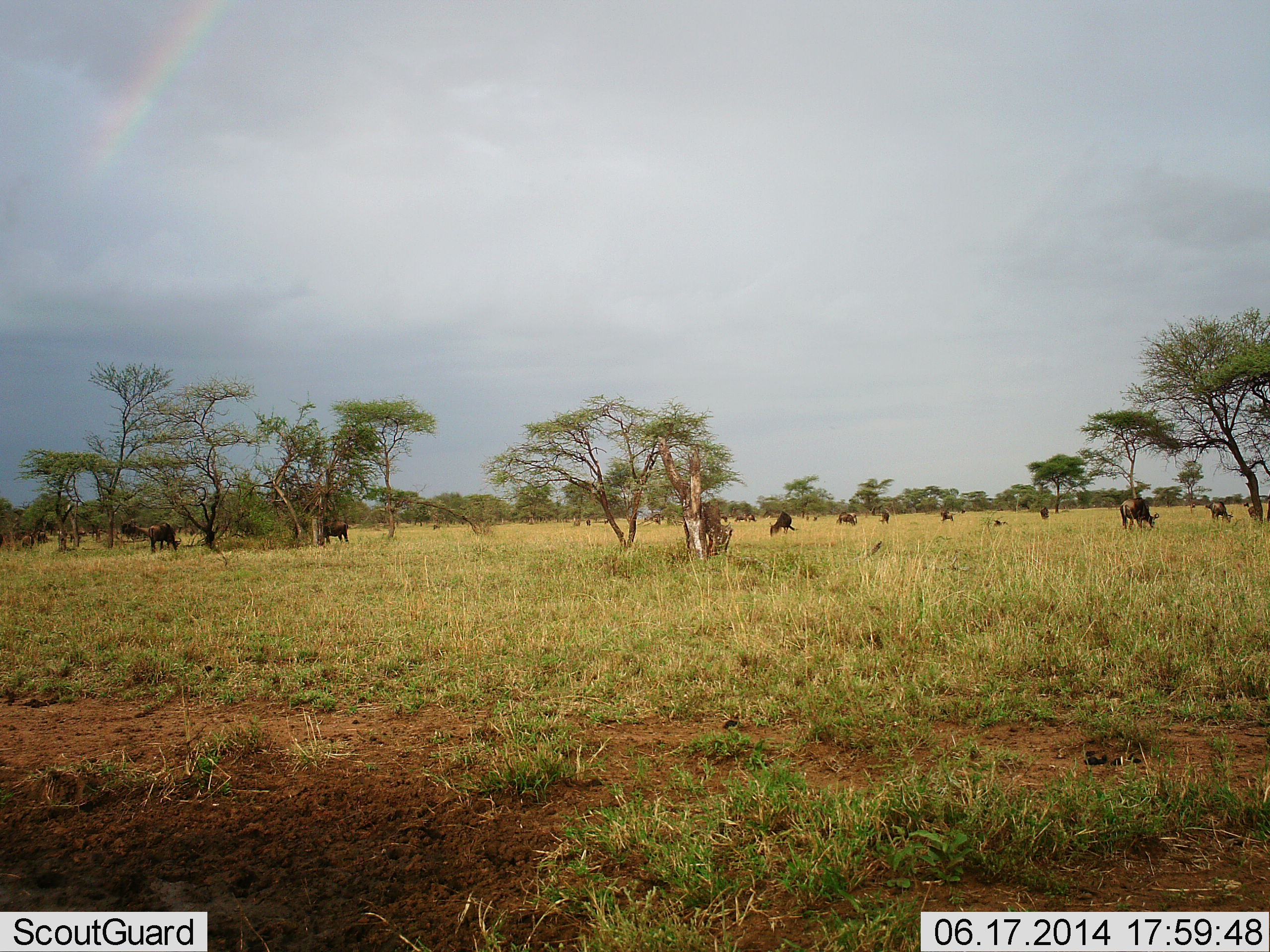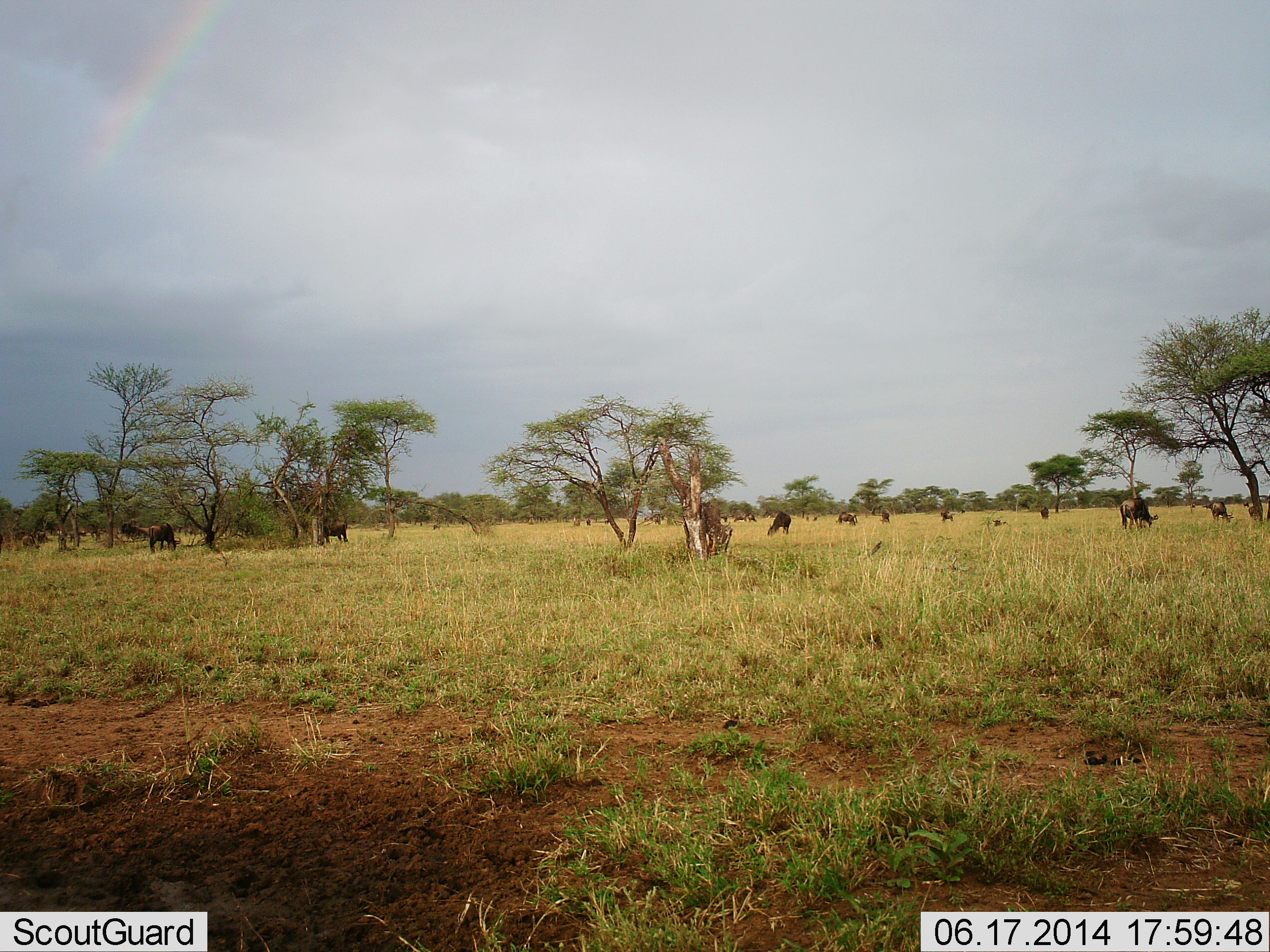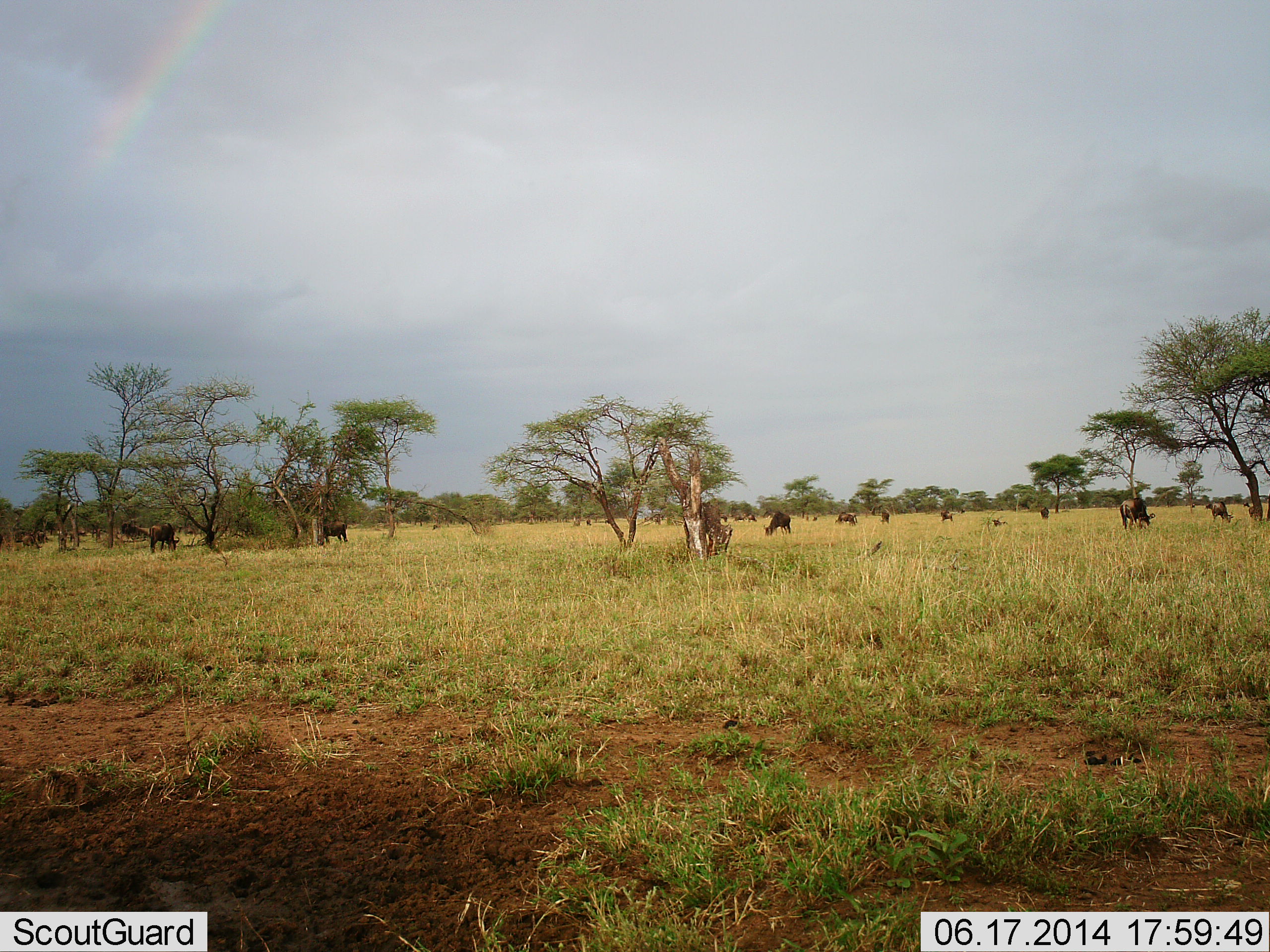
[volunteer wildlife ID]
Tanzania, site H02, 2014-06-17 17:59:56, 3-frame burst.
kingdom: Animalia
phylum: Chordata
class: Mammalia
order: Artiodactyla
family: Bovidae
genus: Connochaetes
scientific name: Connochaetes taurinus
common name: blue wildebeest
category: wildebeest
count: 11-50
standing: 20%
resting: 0%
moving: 10%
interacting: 0%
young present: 0%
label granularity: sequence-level